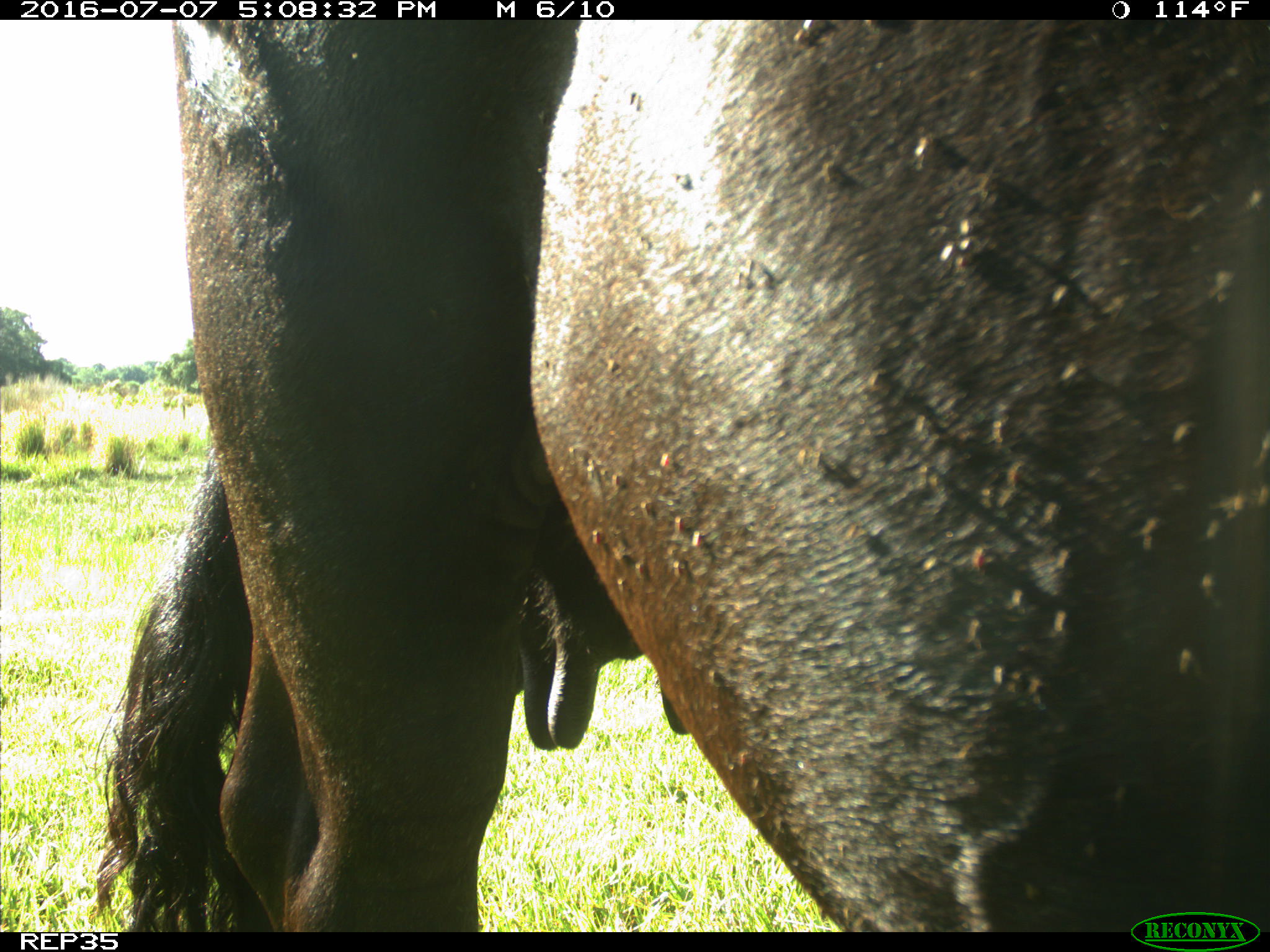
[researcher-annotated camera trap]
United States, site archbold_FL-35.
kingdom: Animalia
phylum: Chordata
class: Mammalia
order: Artiodactyla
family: Bovidae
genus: Bos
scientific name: Bos taurus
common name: domestic cow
Bos taurus (domestic cow).